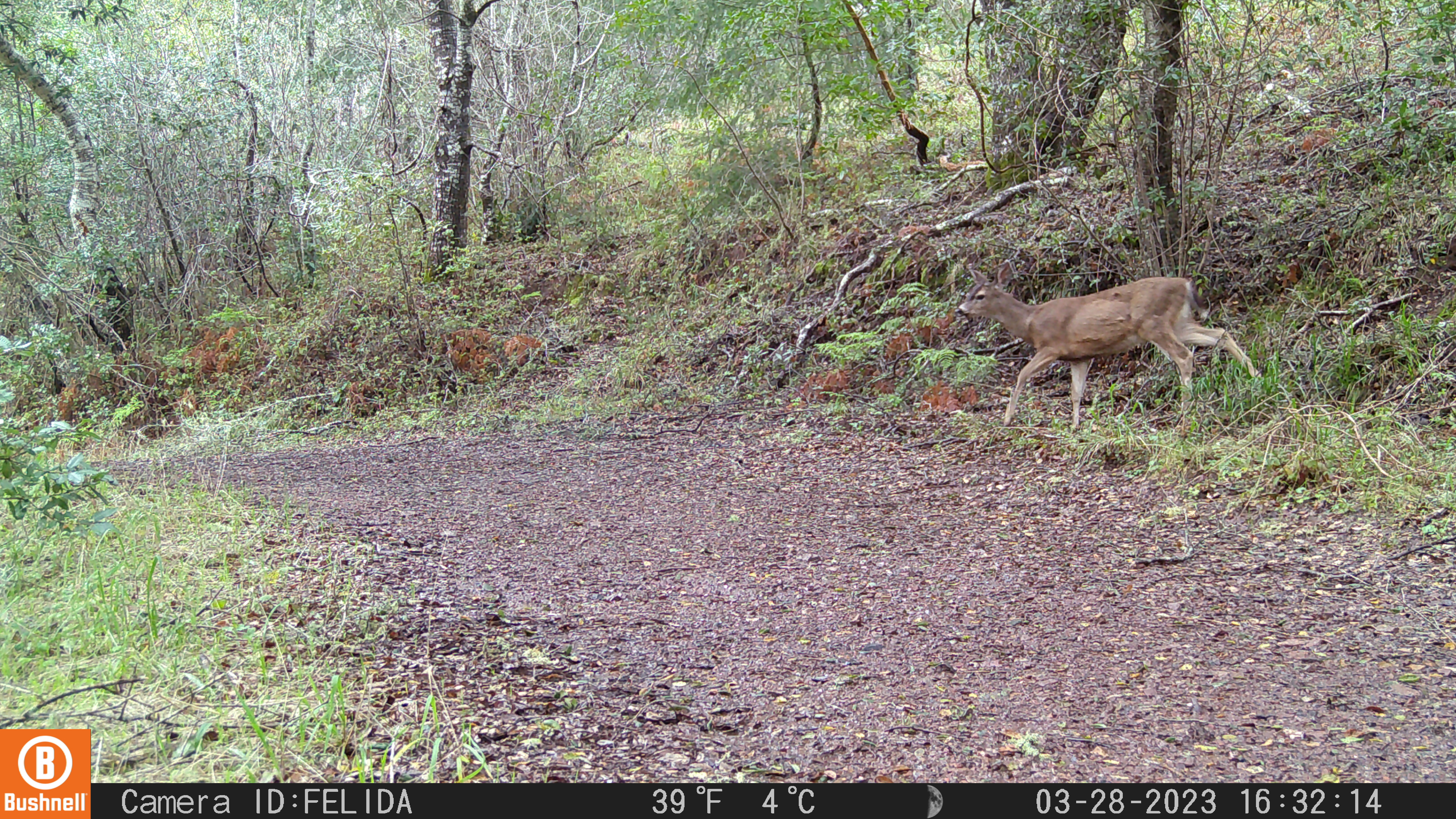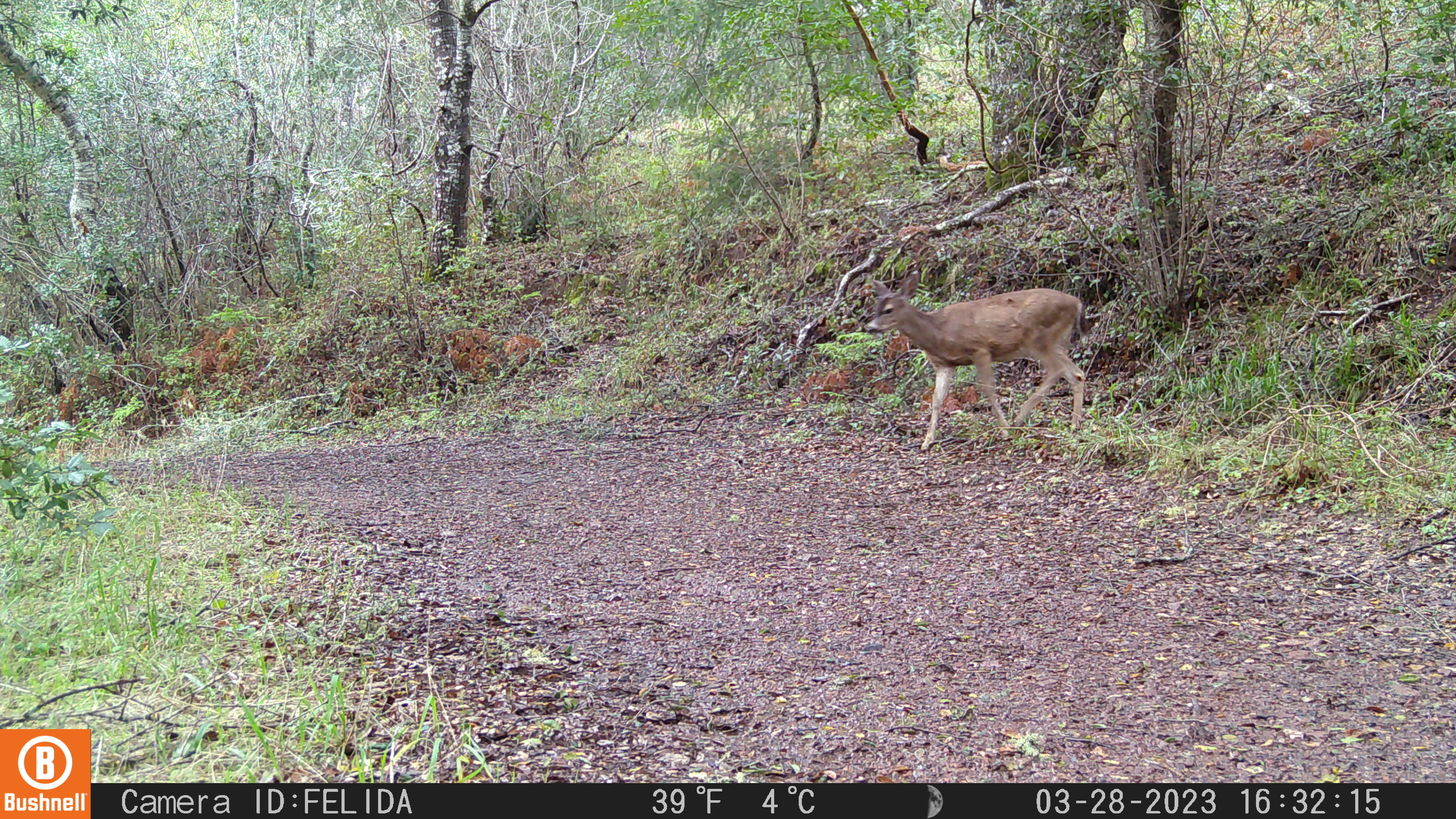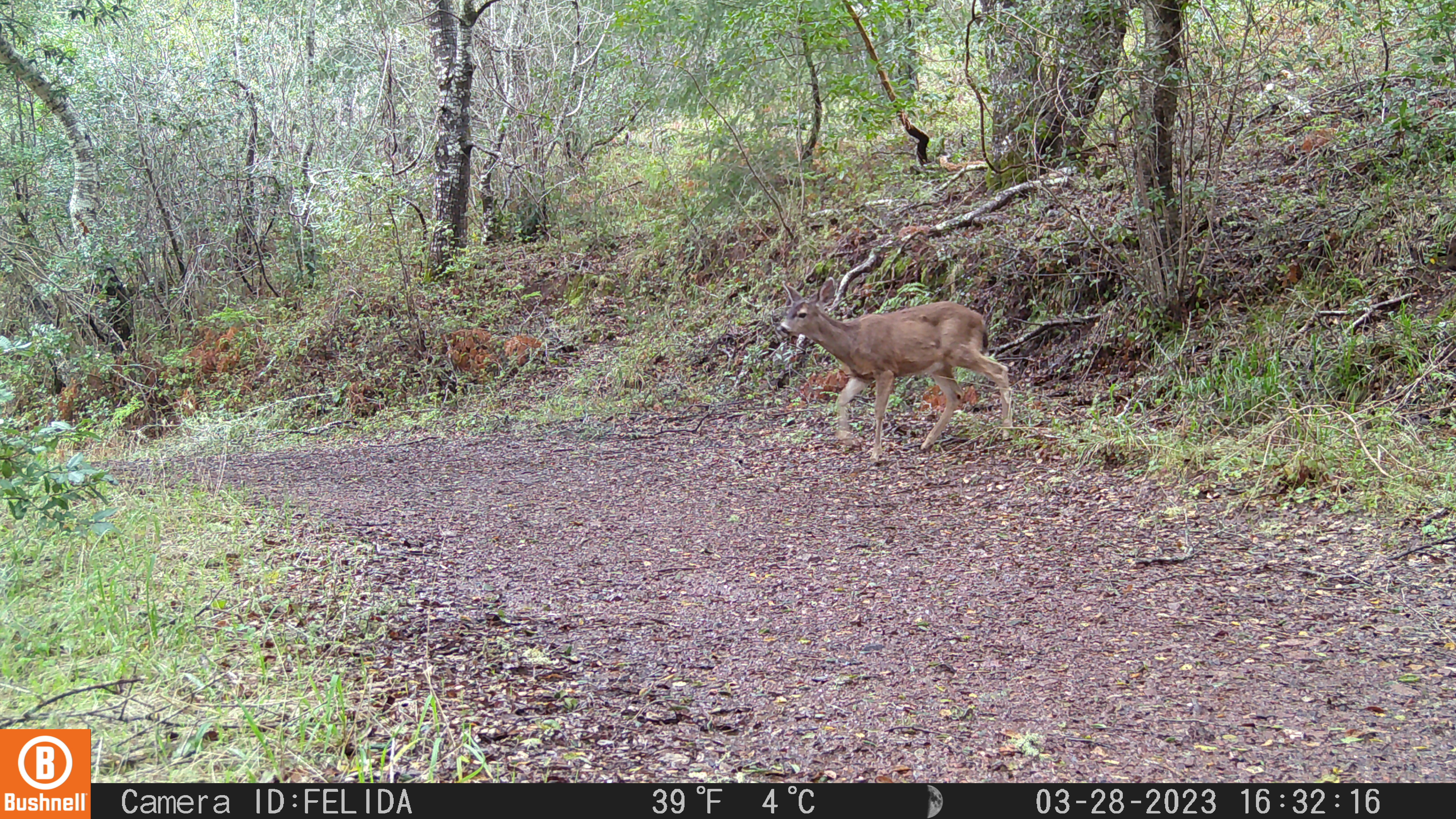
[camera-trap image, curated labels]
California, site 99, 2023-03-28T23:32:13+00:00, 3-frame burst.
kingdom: Animalia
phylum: Chordata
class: Mammalia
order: Artiodactyla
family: Cervidae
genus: Odocoileus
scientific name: Odocoileus hemionus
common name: mule deer